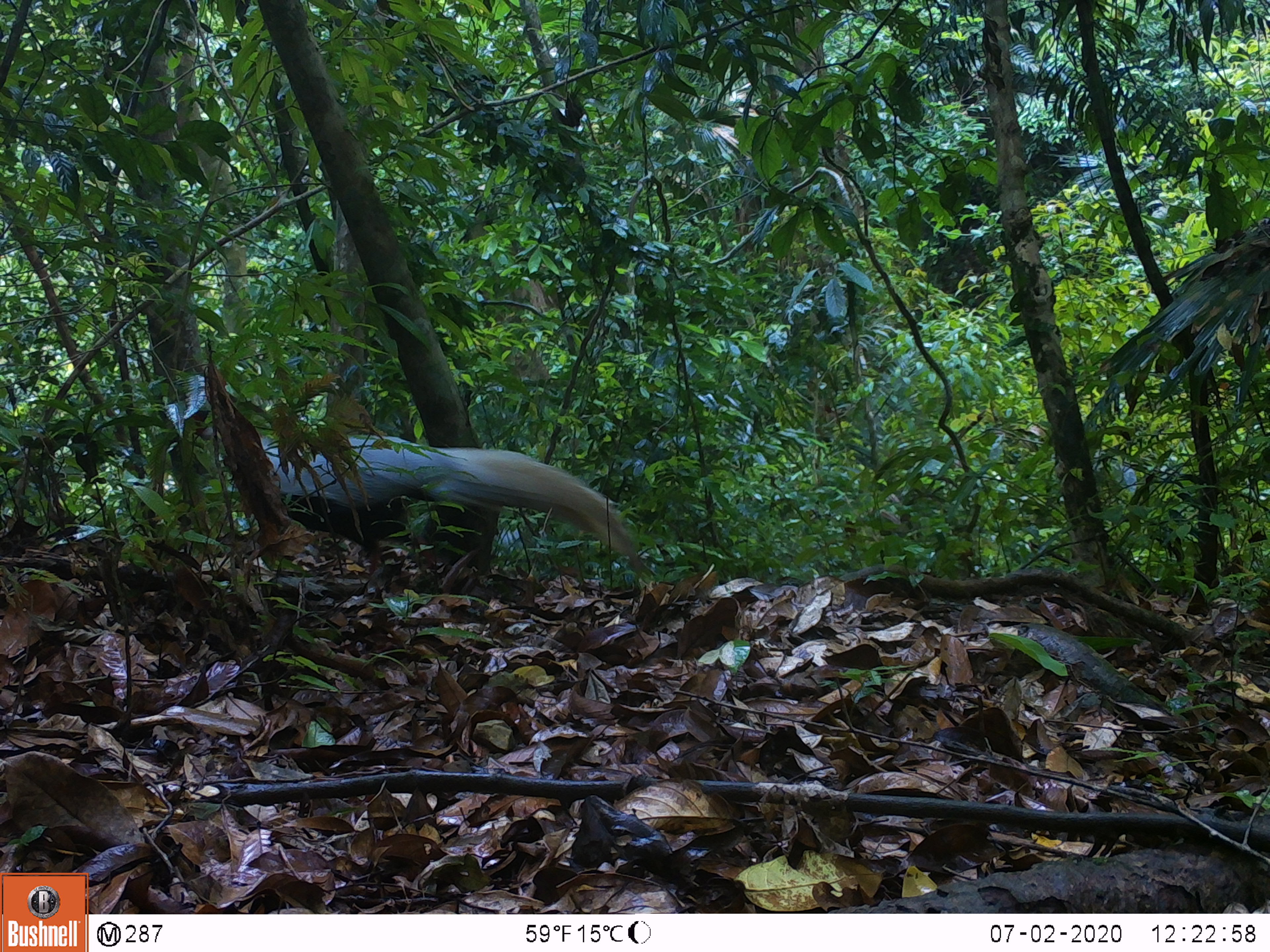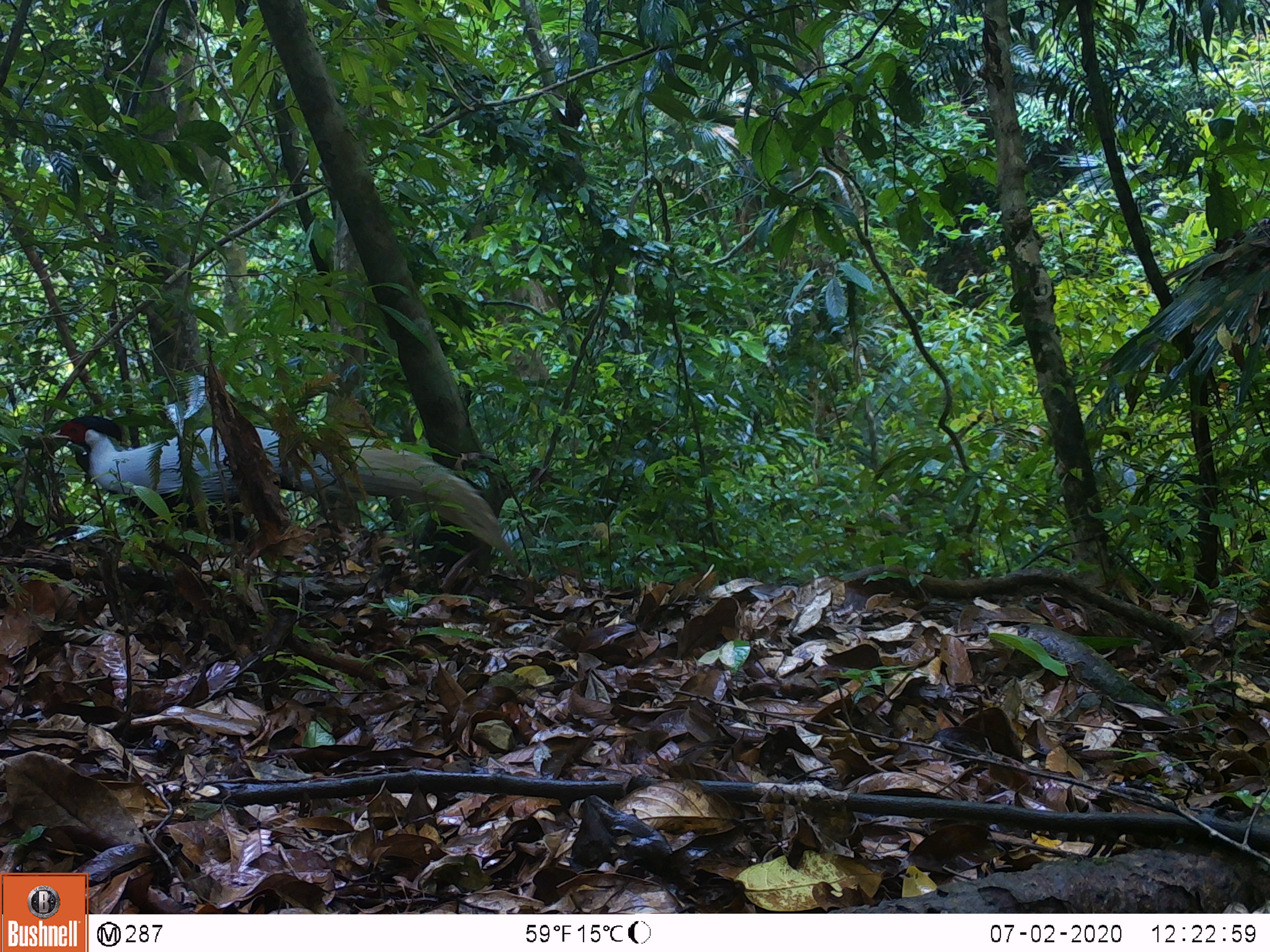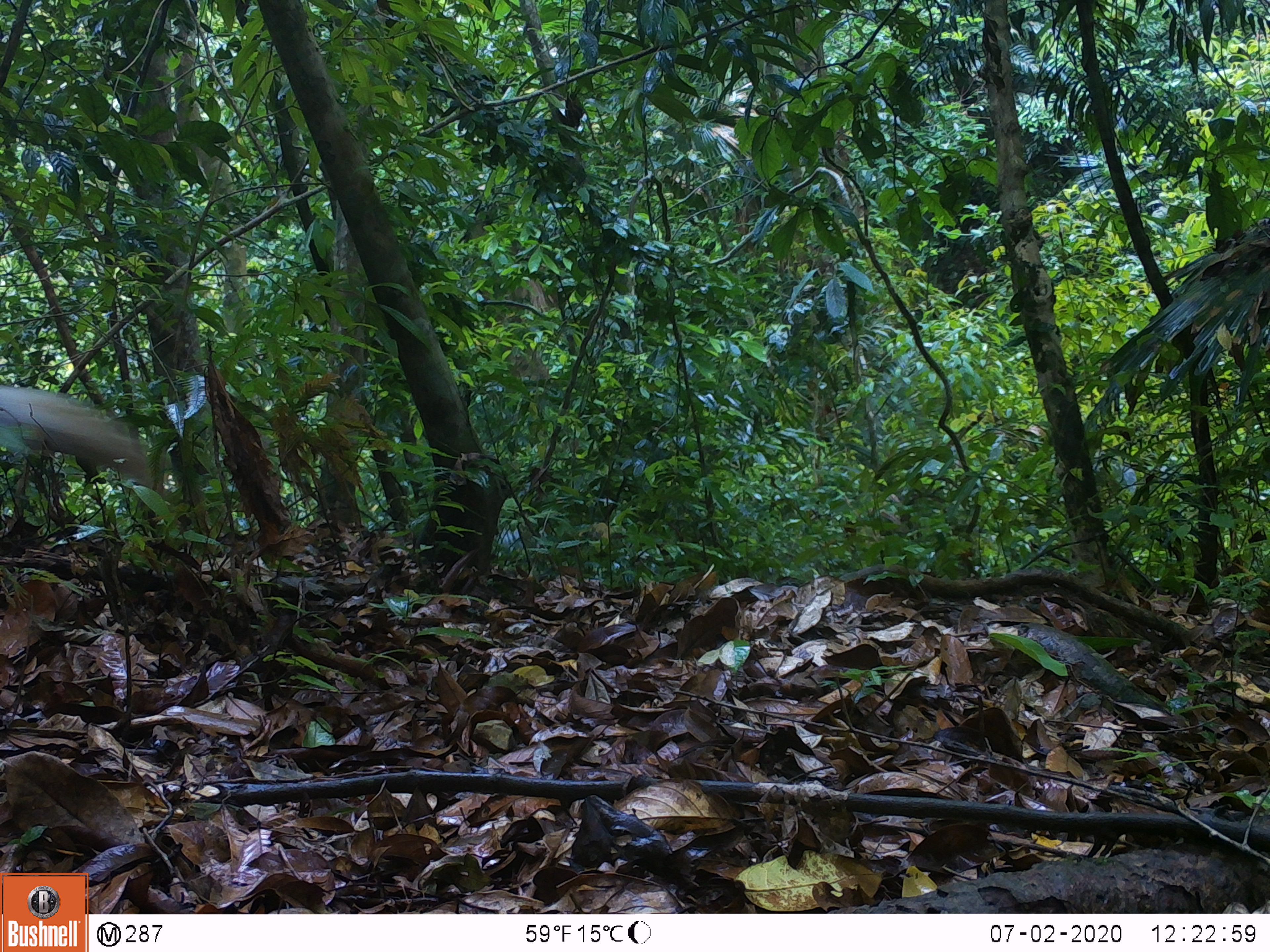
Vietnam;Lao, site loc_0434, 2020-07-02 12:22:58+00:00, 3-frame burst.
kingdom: Animalia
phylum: Chordata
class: Aves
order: Galliformes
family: Phasianidae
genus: Lophura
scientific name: Lophura nycthemera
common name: silver pheasant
Silver pheasant (Lophura nycthemera). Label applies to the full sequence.